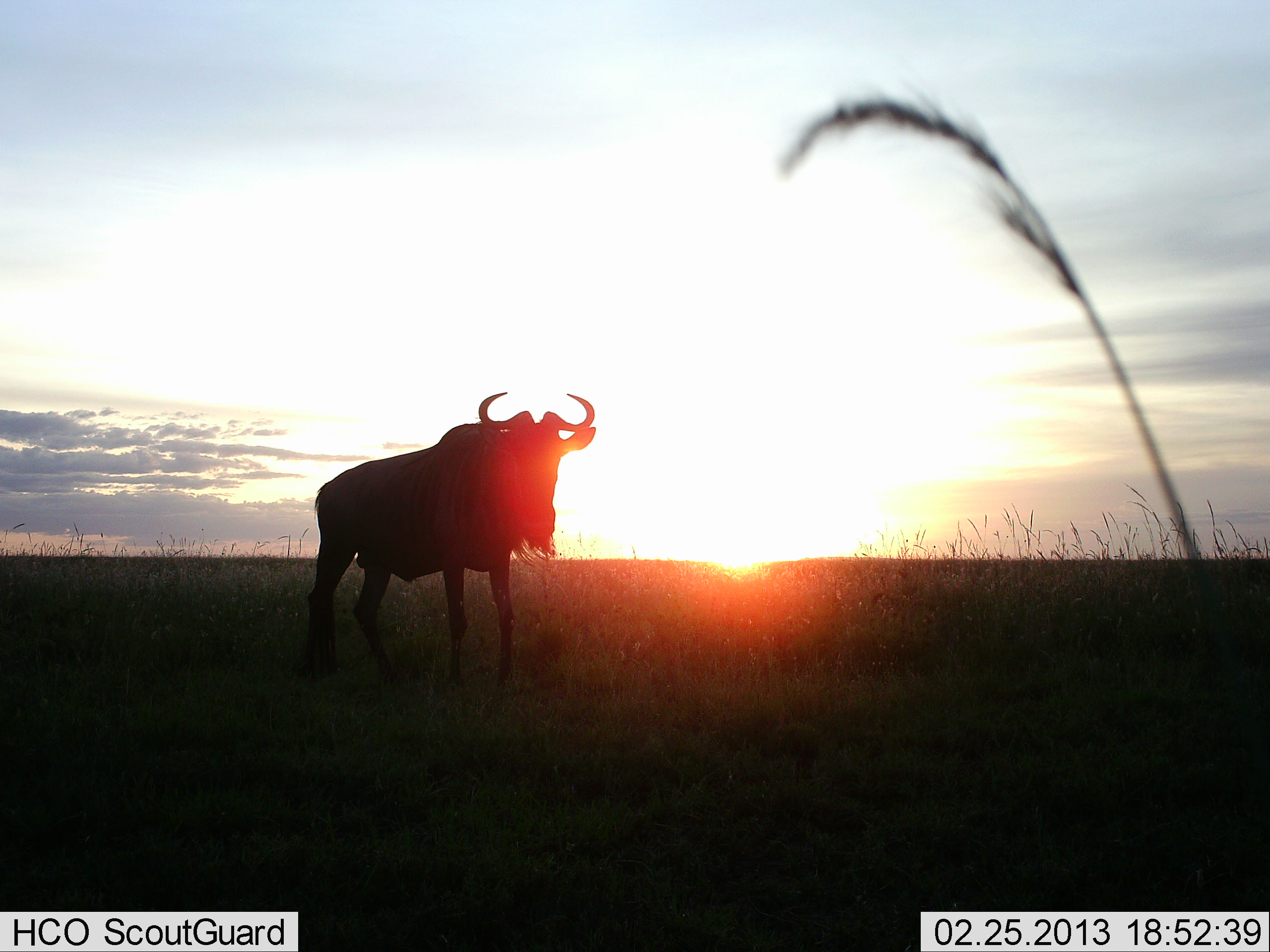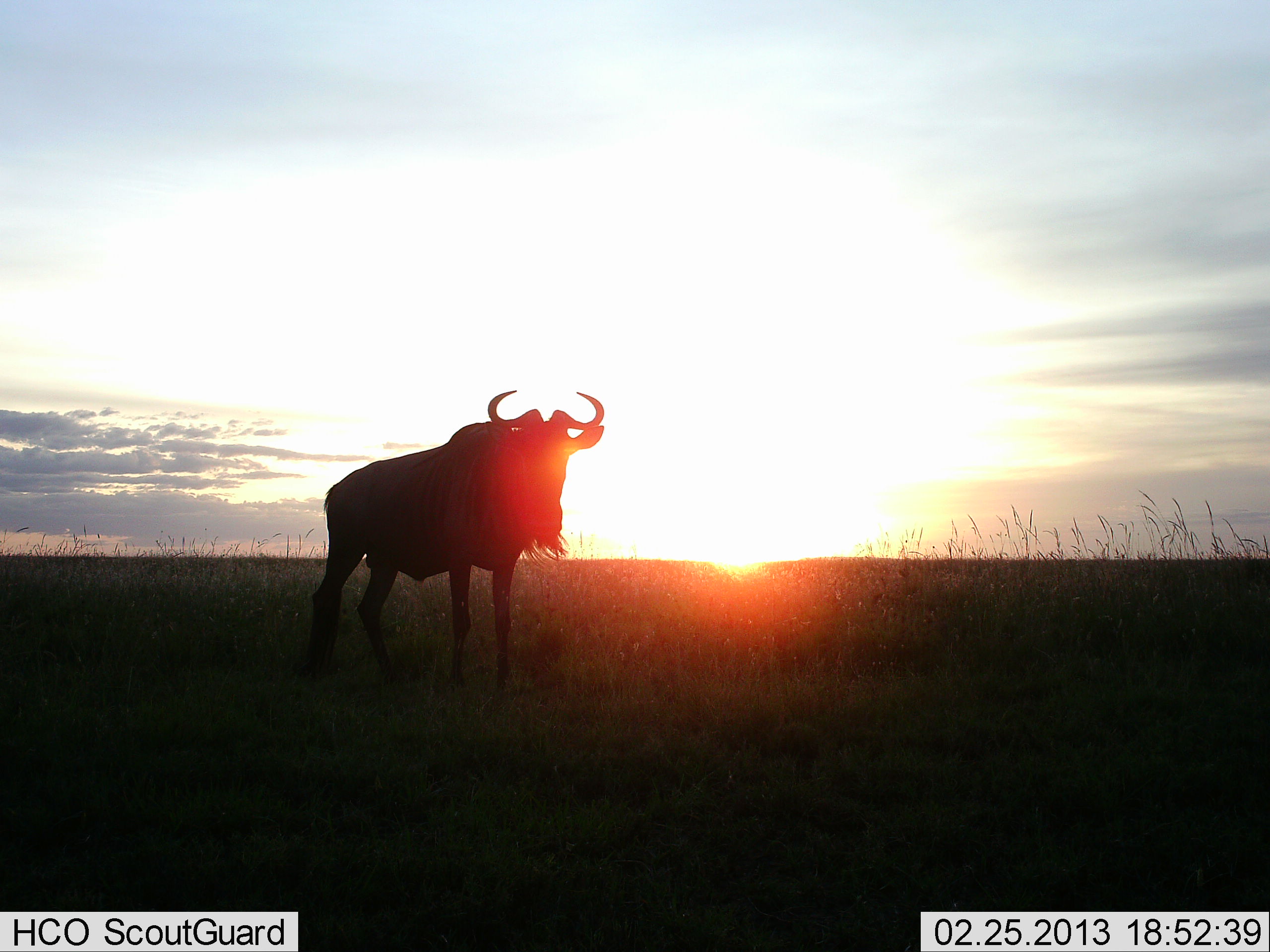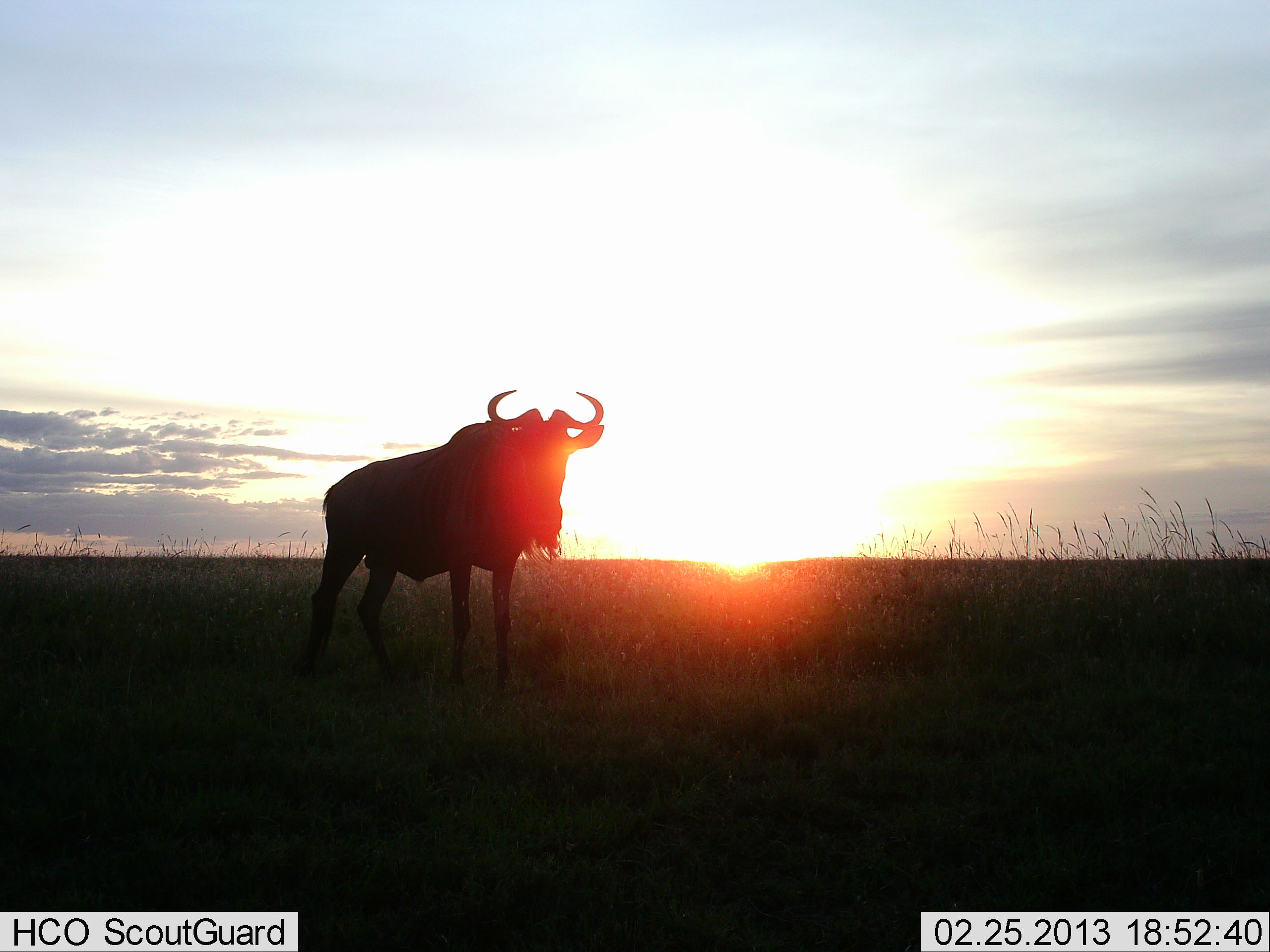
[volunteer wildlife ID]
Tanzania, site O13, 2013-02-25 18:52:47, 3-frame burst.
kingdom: Animalia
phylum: Chordata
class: Mammalia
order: Artiodactyla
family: Bovidae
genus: Connochaetes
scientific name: Connochaetes taurinus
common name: blue wildebeest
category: wildebeest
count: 1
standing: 96%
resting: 0%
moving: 4%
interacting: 0%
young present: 0%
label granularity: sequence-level